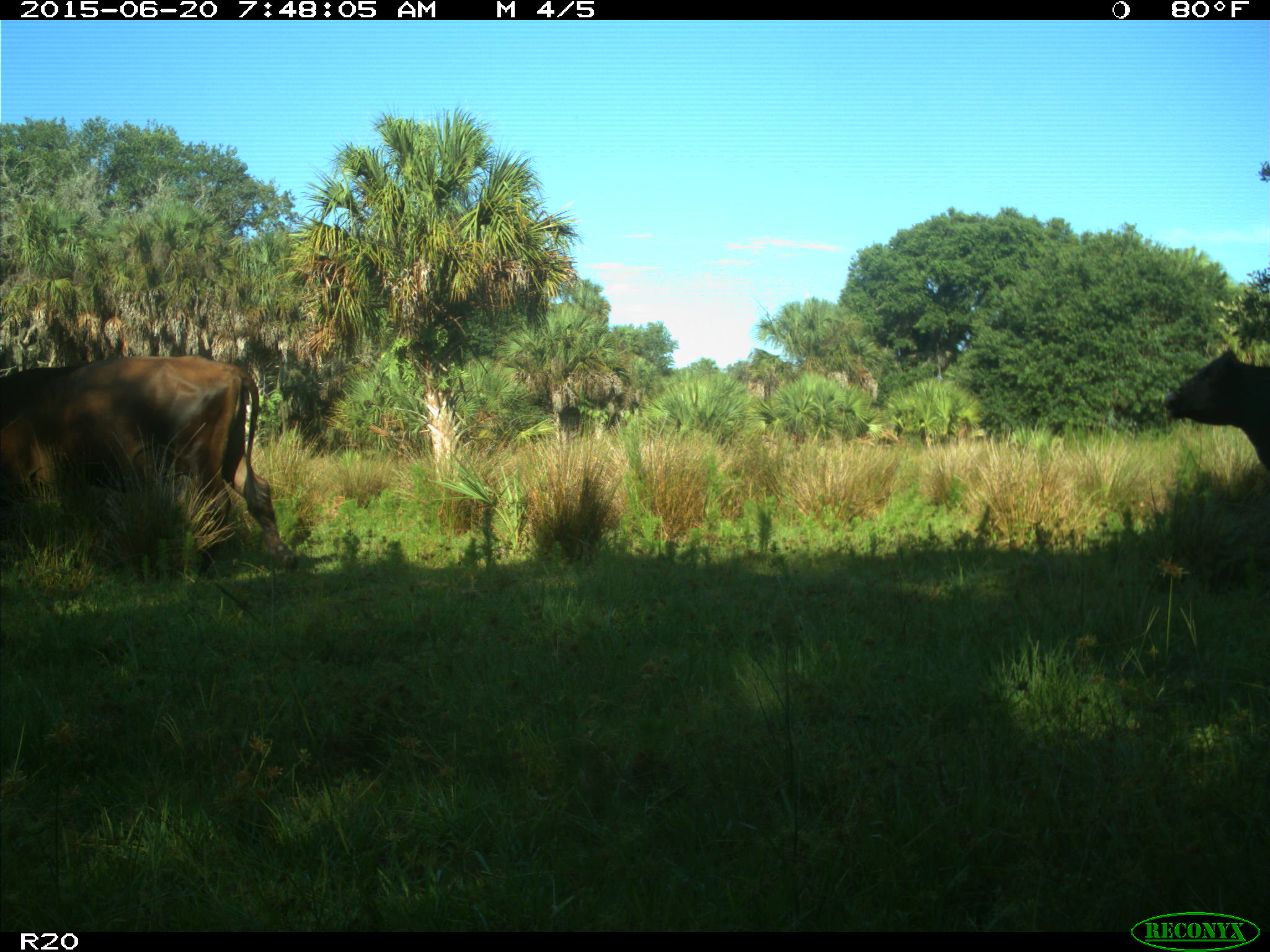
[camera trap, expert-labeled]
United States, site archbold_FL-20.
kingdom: Animalia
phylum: Chordata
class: Mammalia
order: Artiodactyla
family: Bovidae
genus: Bos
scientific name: Bos taurus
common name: domestic cow